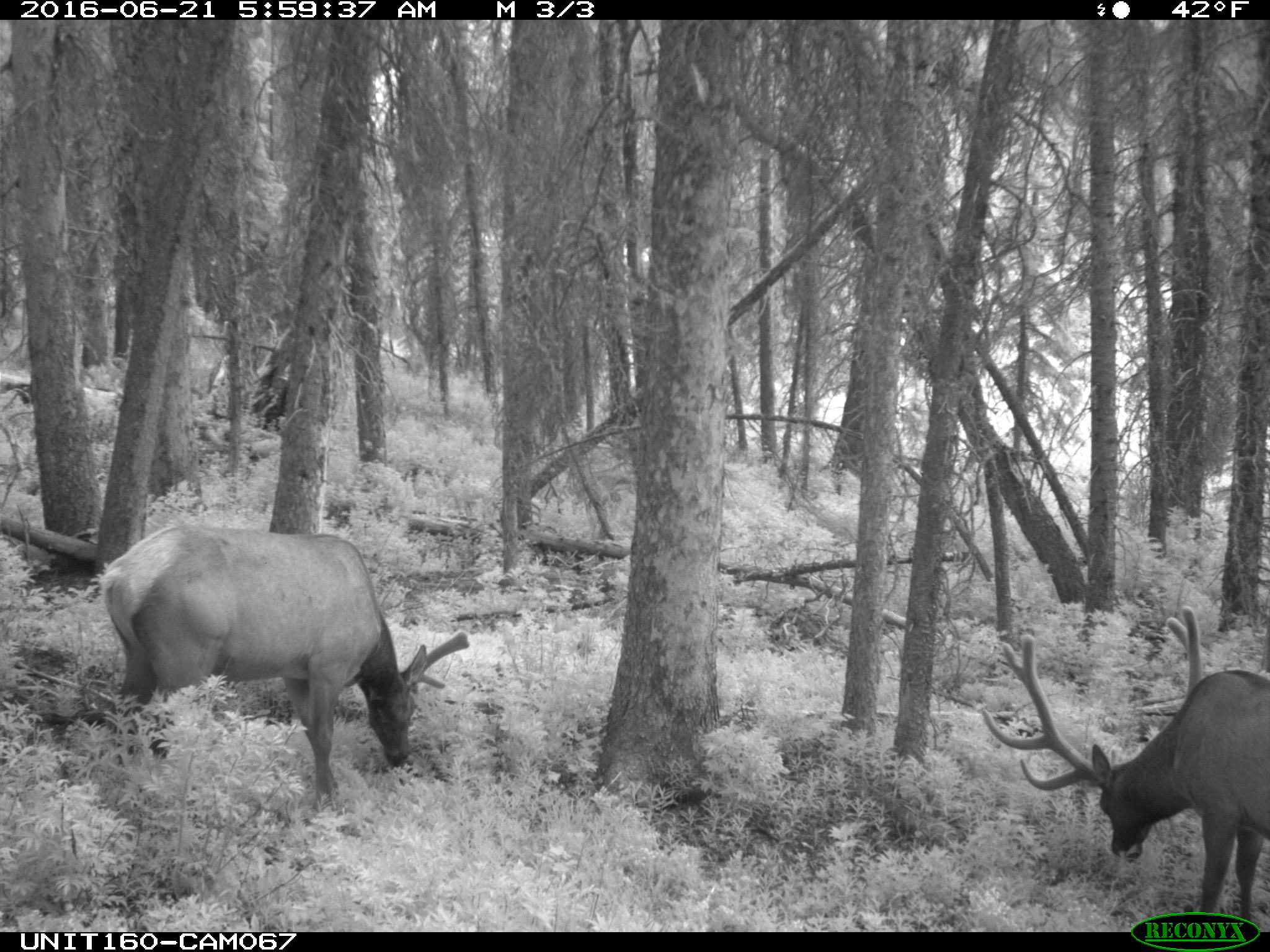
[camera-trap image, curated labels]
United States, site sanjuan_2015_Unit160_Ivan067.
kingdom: Animalia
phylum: Chordata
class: Mammalia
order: Artiodactyla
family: Cervidae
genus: Cervus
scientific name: Cervus elaphus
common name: red deer